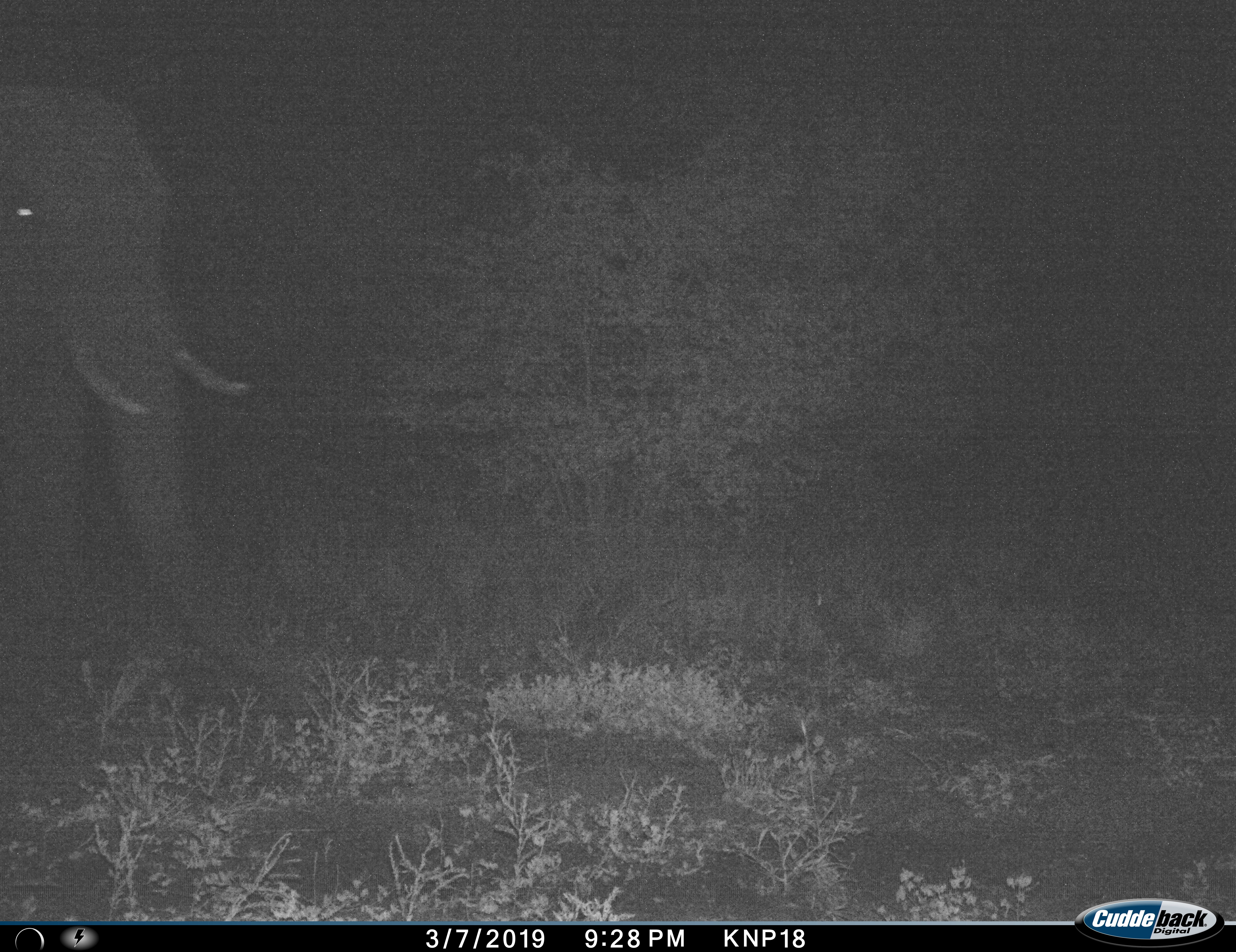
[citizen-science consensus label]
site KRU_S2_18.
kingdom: Animalia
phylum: Chordata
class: Mammalia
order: Proboscidea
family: Elephantidae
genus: Loxodonta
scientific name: Loxodonta africana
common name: african bush elephant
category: elephant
Elephant (african bush elephant) (Loxodonta africana), count 1. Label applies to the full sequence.